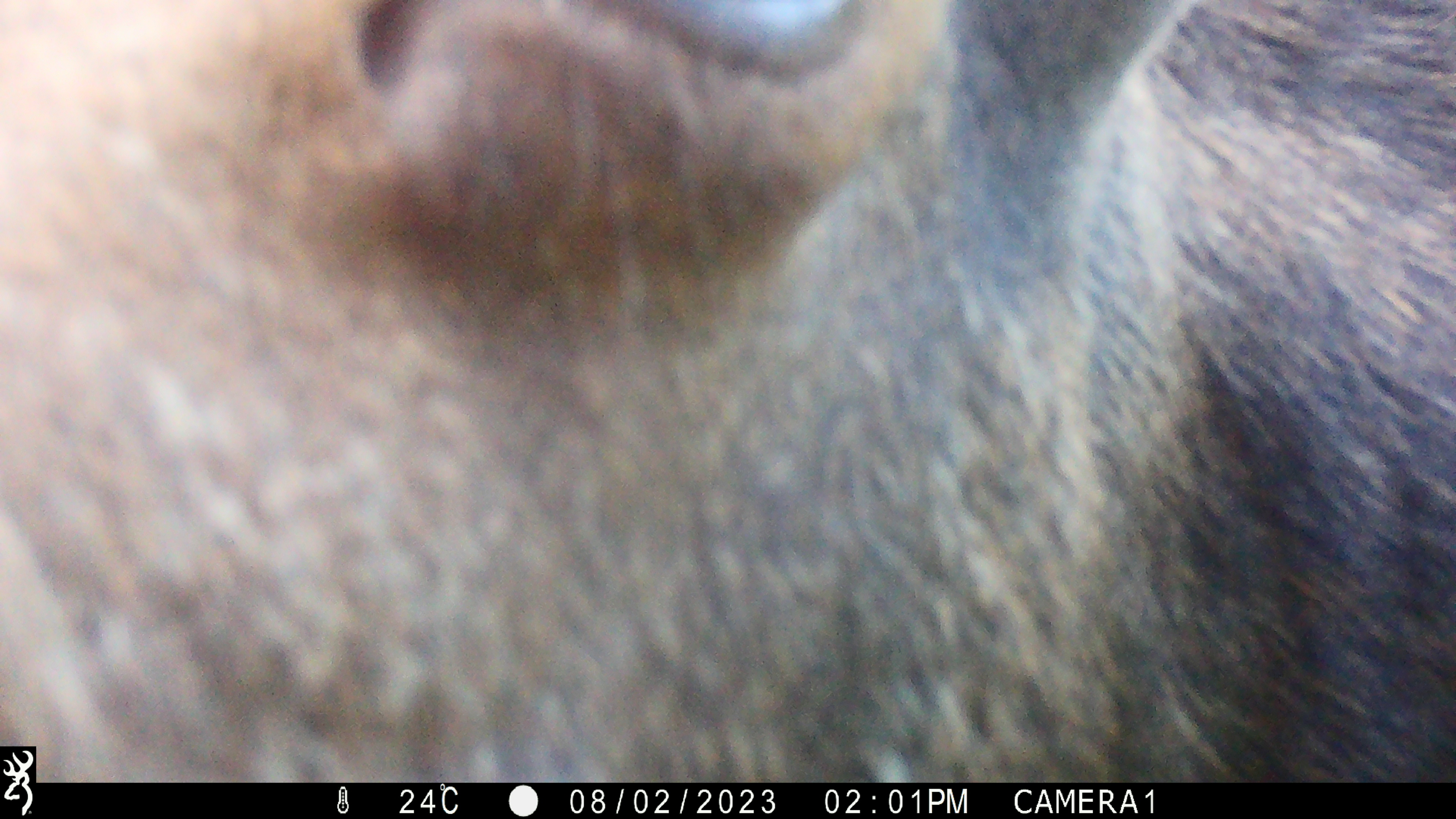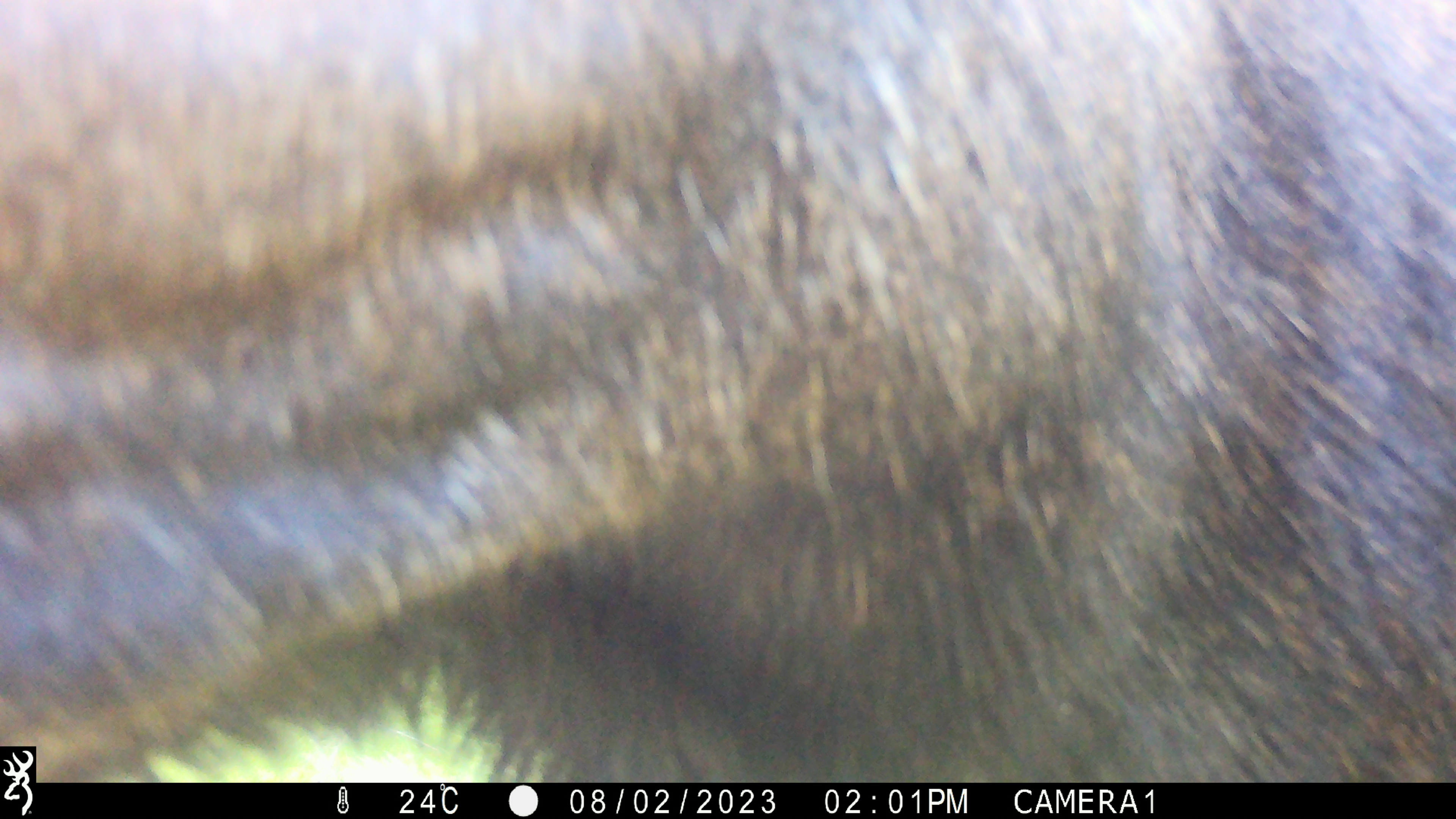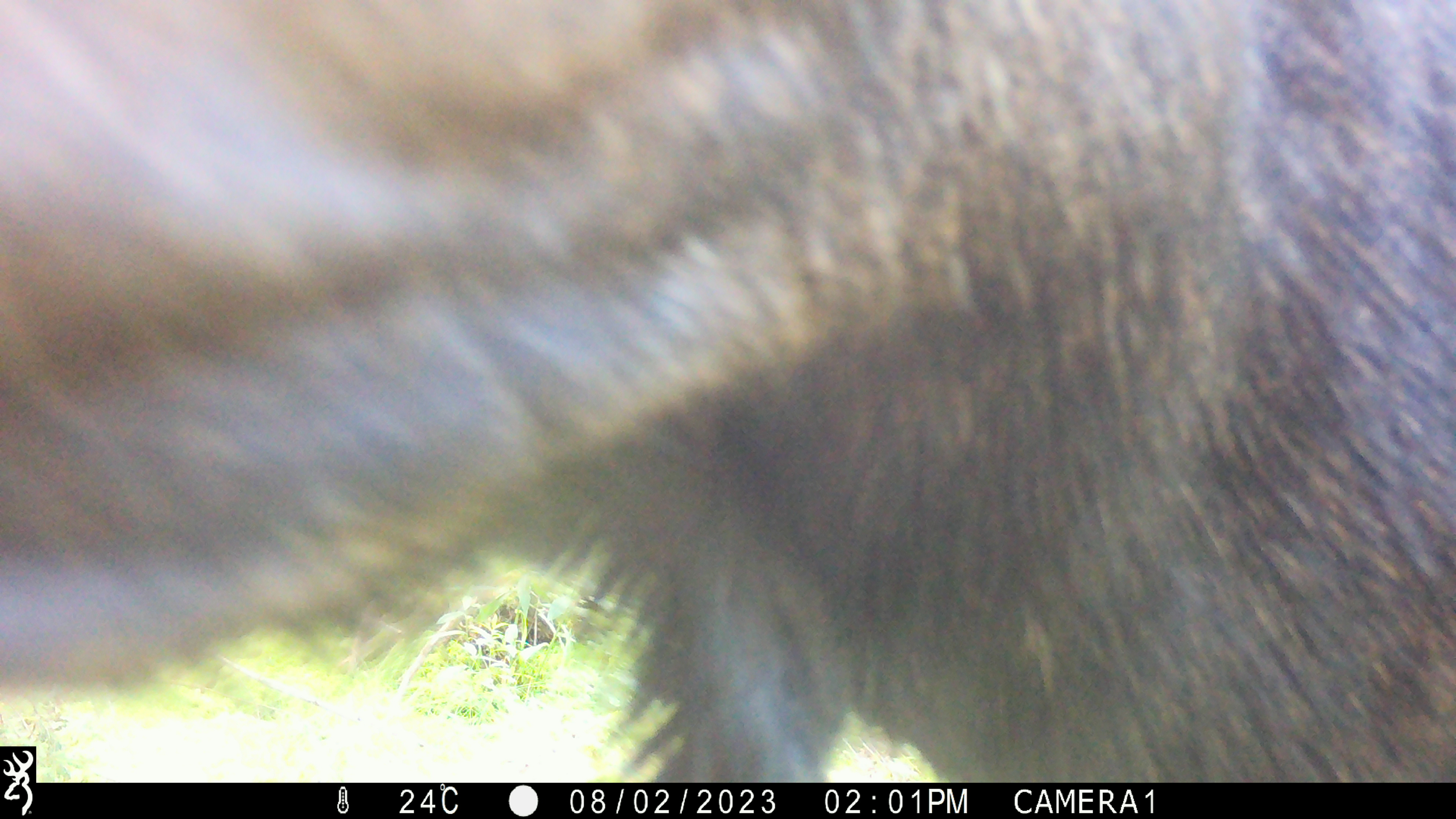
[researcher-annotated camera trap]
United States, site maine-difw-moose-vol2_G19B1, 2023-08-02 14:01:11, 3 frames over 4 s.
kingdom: Animalia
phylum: Chordata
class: Mammalia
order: Artiodactyla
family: Cervidae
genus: Alces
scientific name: Alces alces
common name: moose